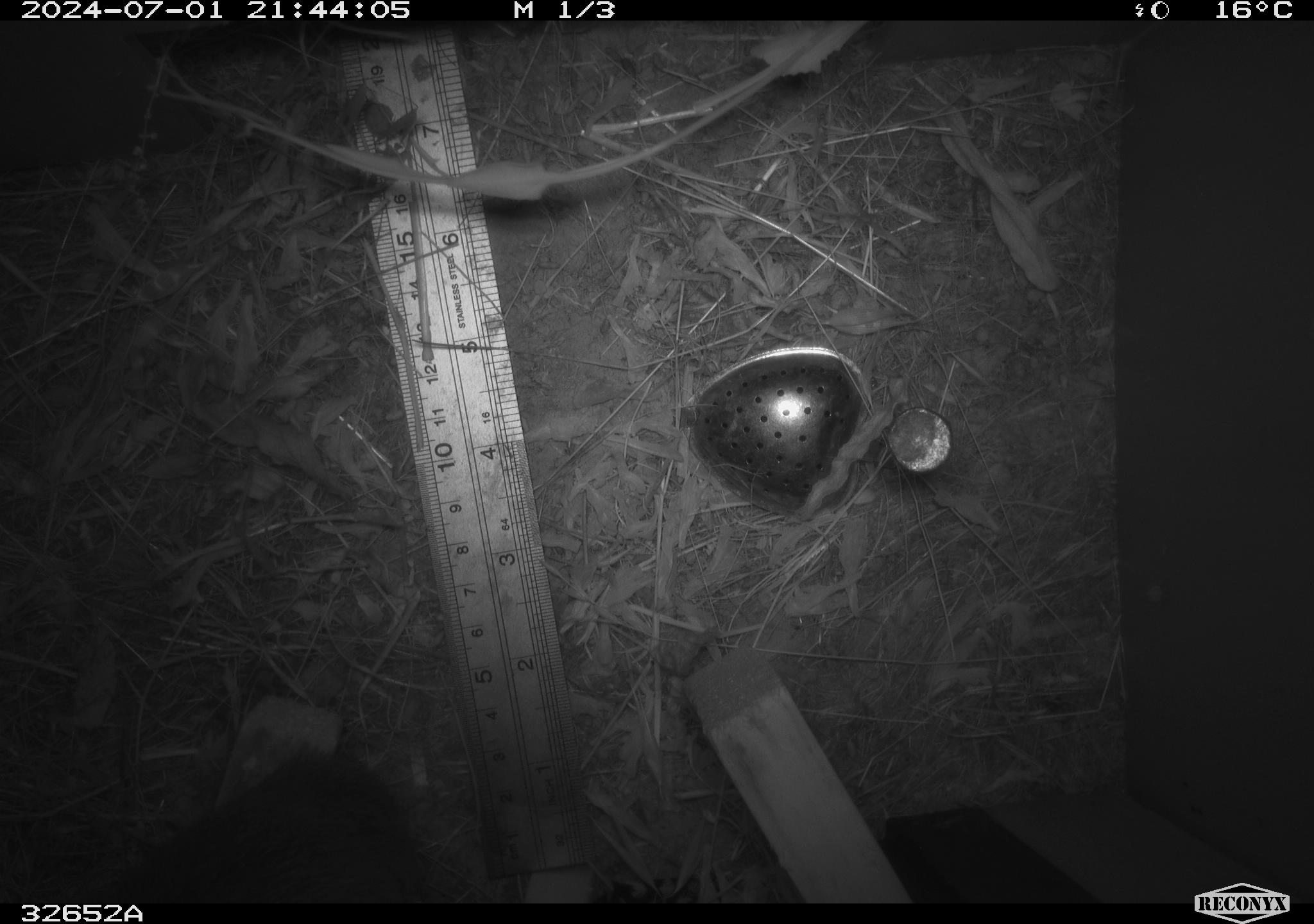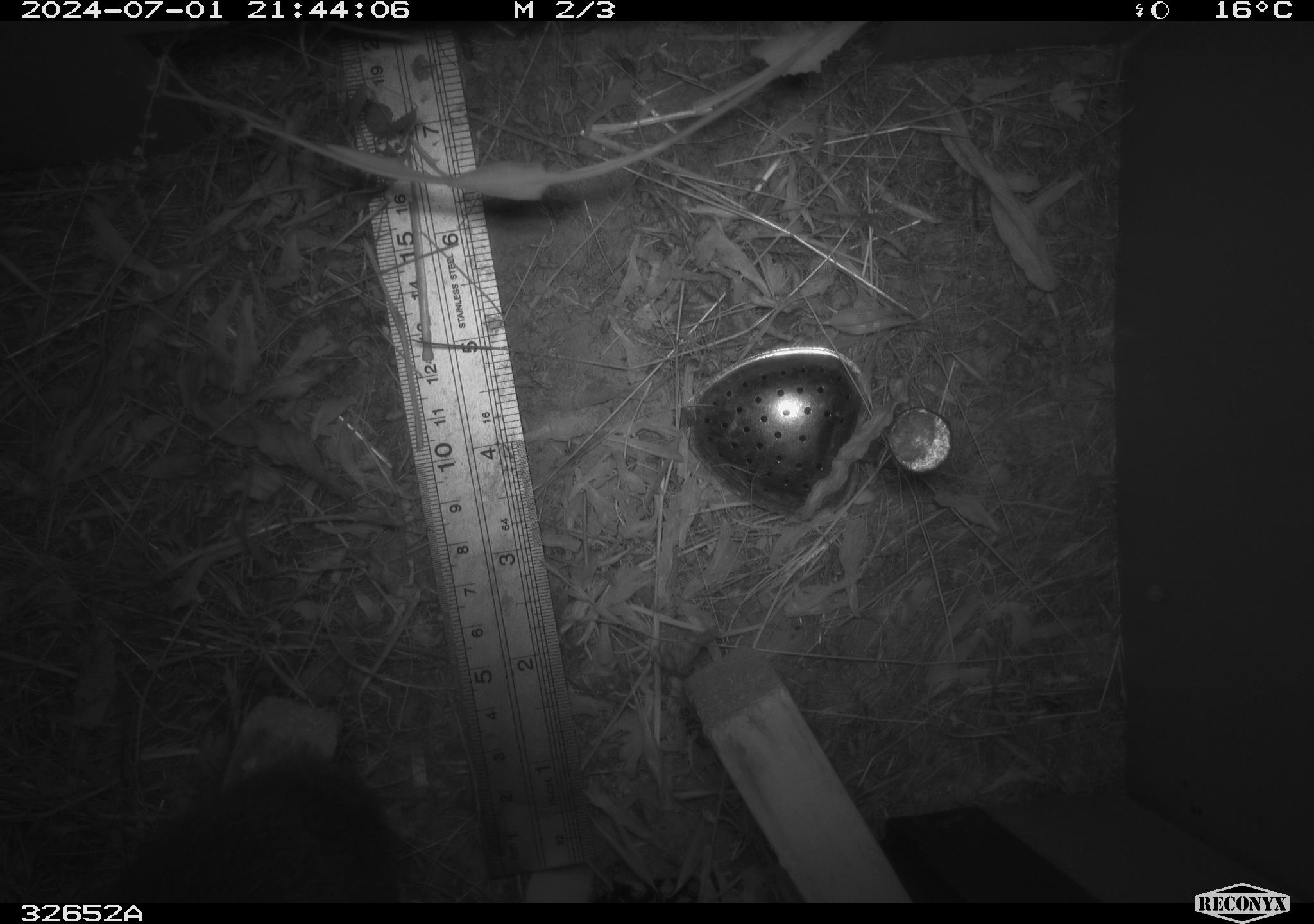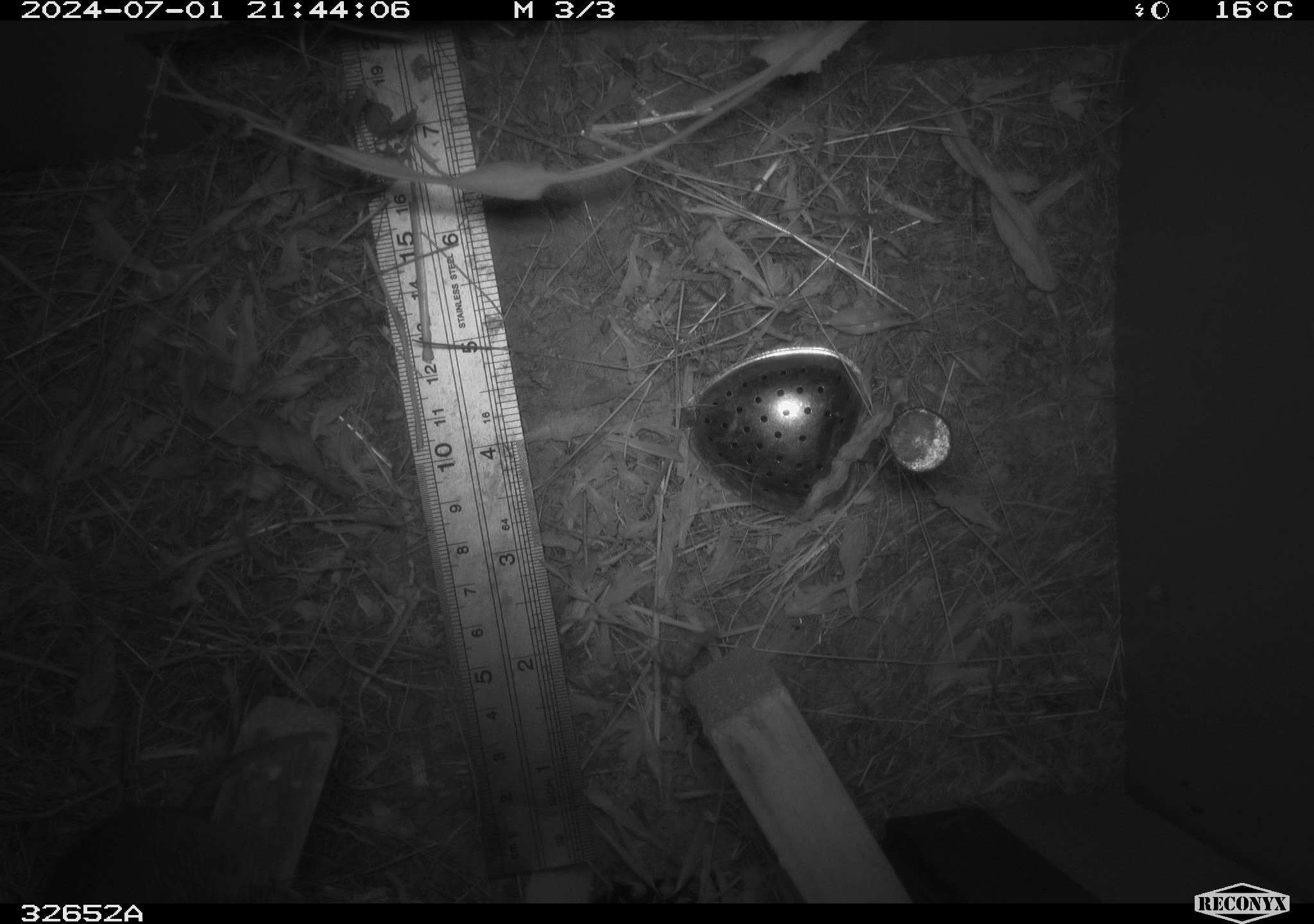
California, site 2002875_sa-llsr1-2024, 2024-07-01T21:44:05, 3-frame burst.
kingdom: Animalia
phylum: Chordata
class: Mammalia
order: Rodentia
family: Cricetidae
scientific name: Arvicolinae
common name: voles, lemmings, and muskrats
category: arvicolinae subfamily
Arvicolinae subfamily (voles, lemmings, and muskrats) (Arvicolinae).